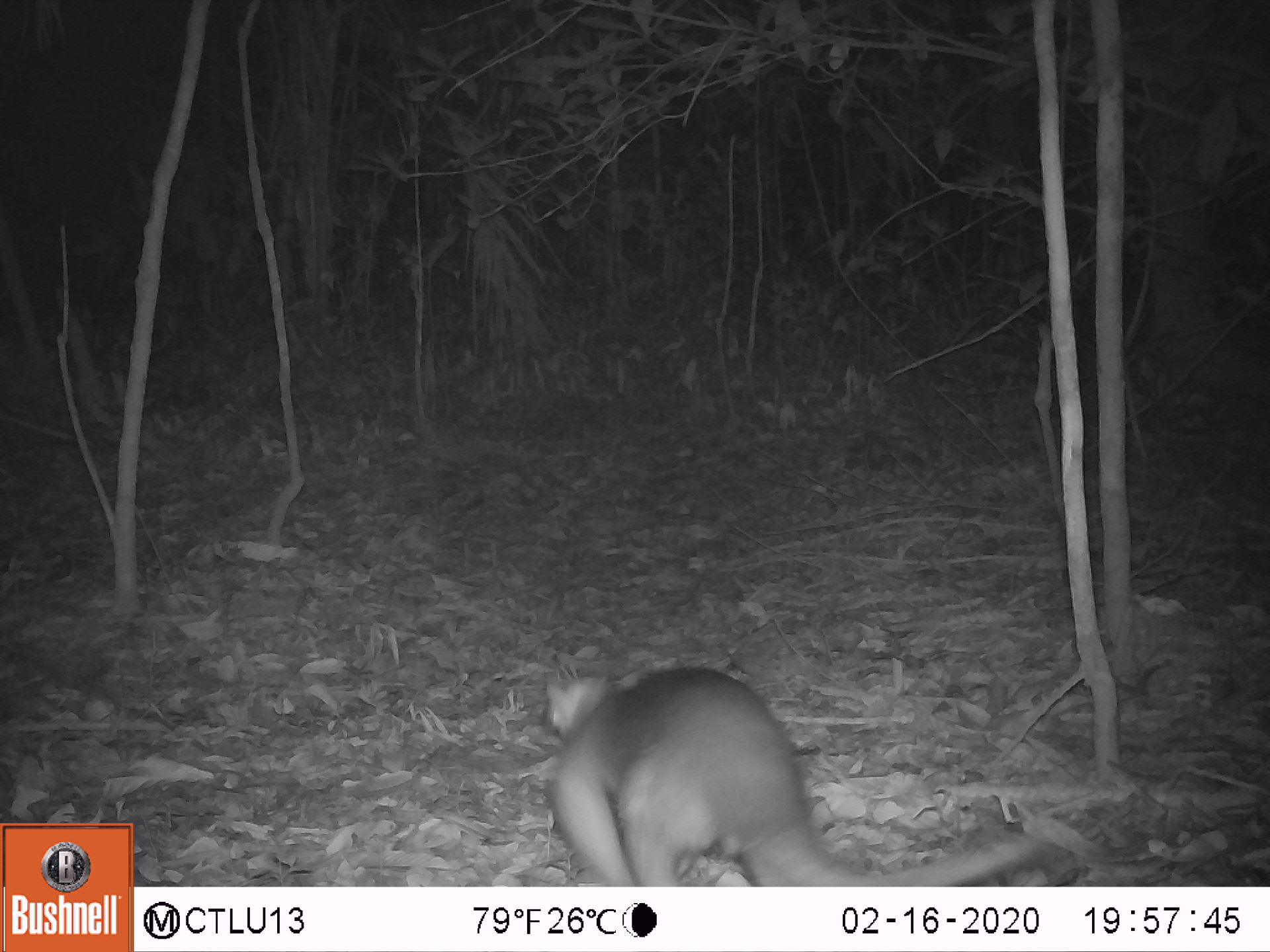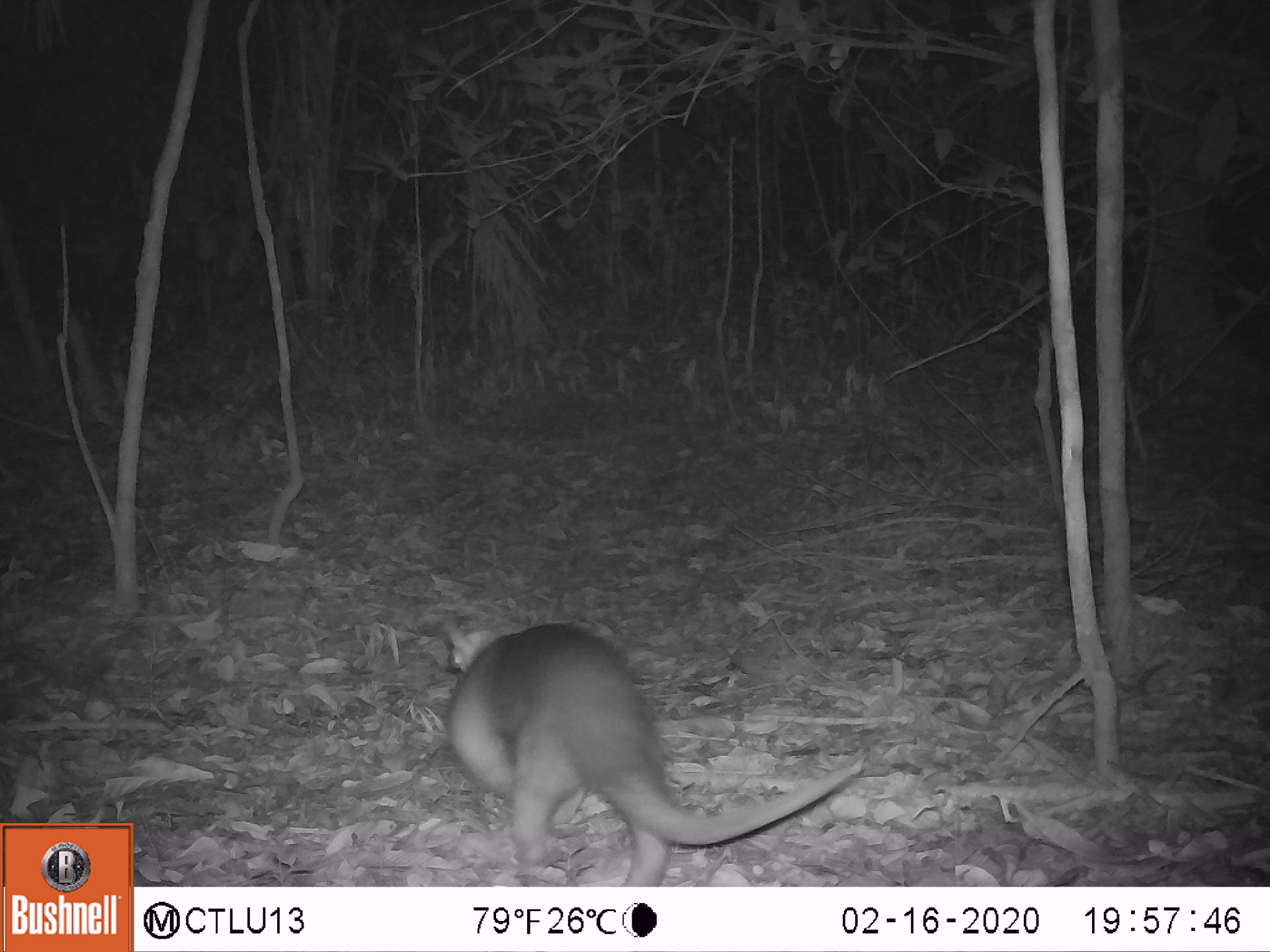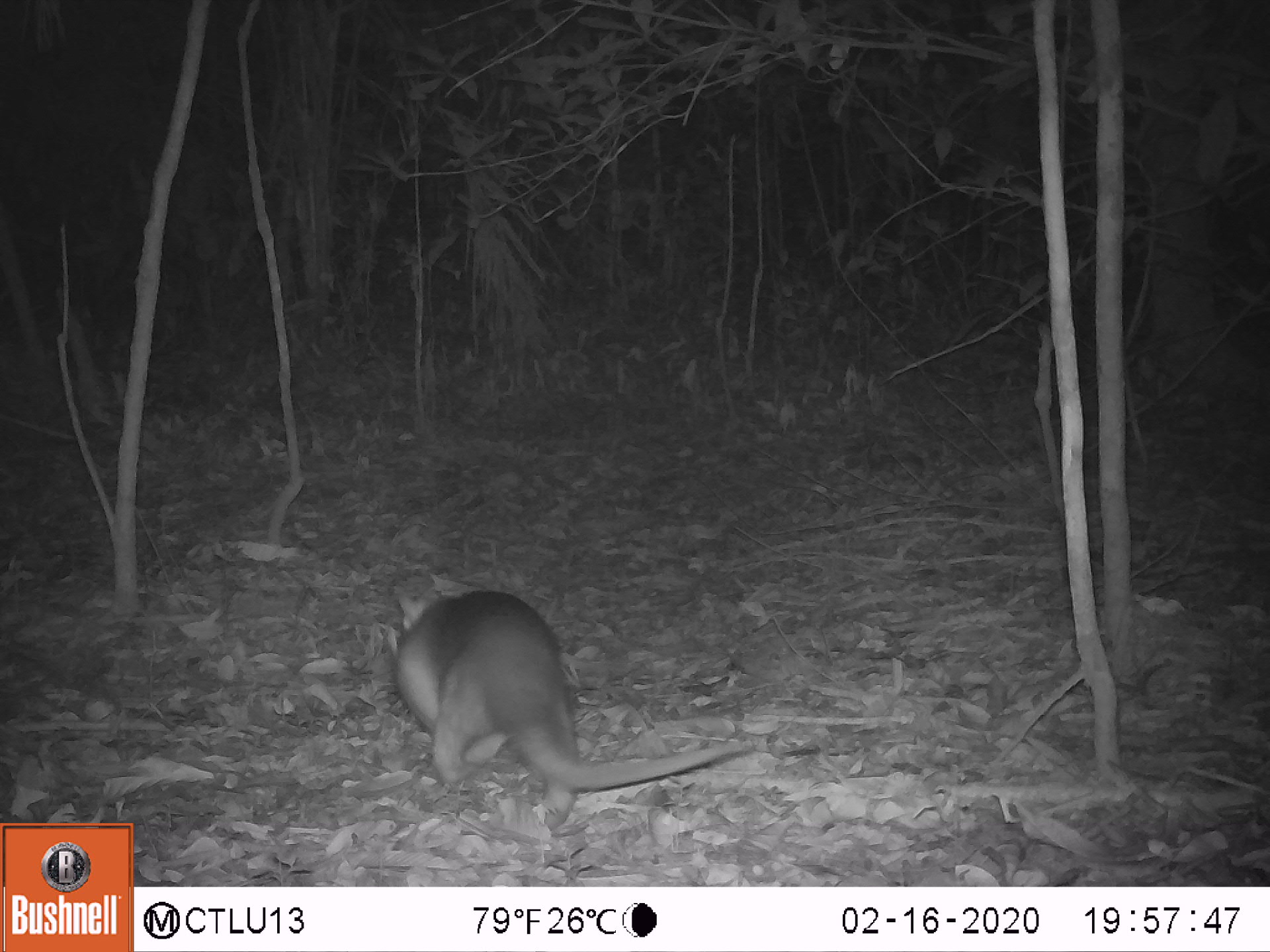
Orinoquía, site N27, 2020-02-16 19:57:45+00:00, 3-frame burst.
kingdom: Animalia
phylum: Chordata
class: Mammalia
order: Pilosa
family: Myrmecophagidae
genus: Tamandua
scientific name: Tamandua tetradactyla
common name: southern tamandua